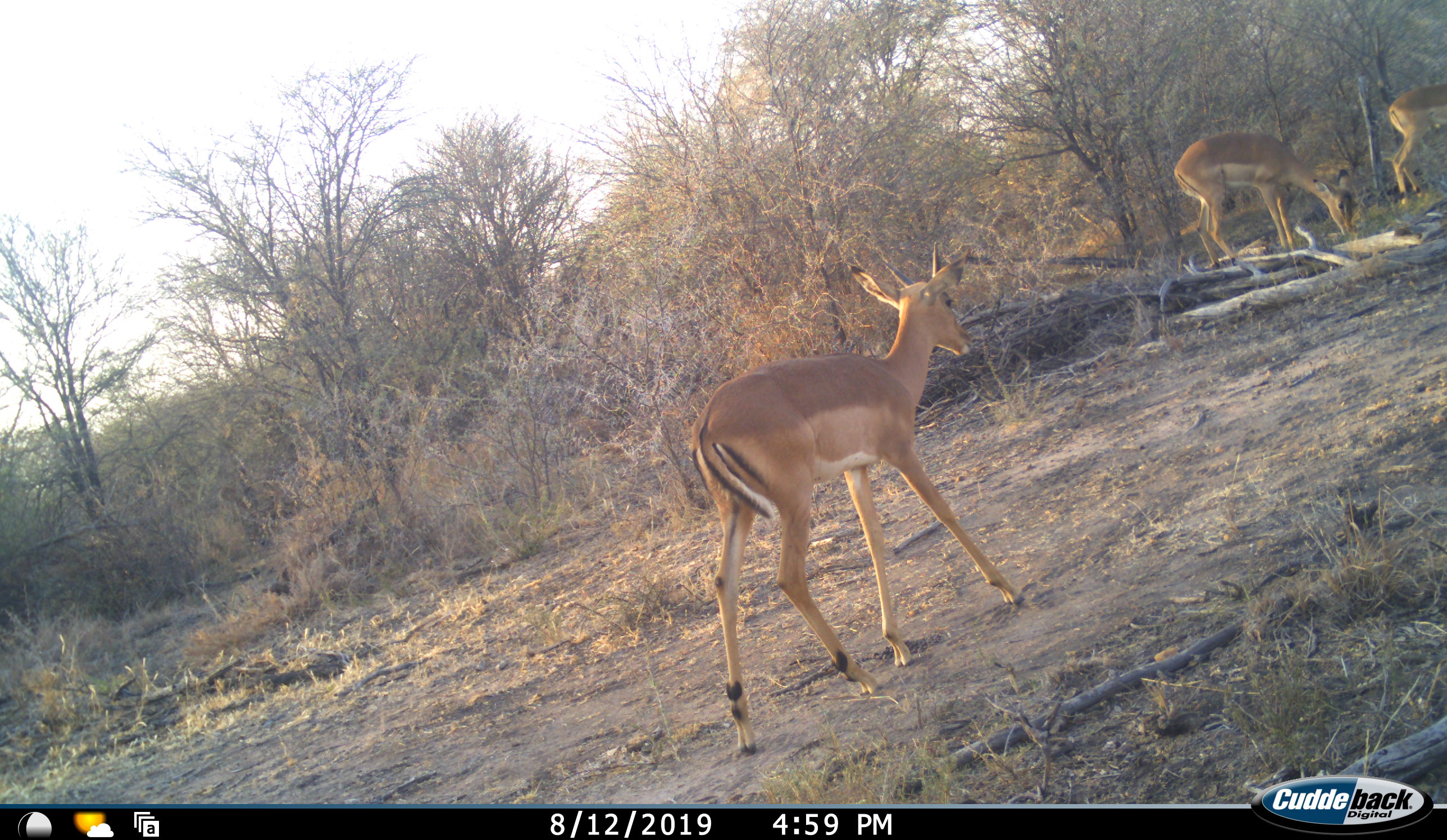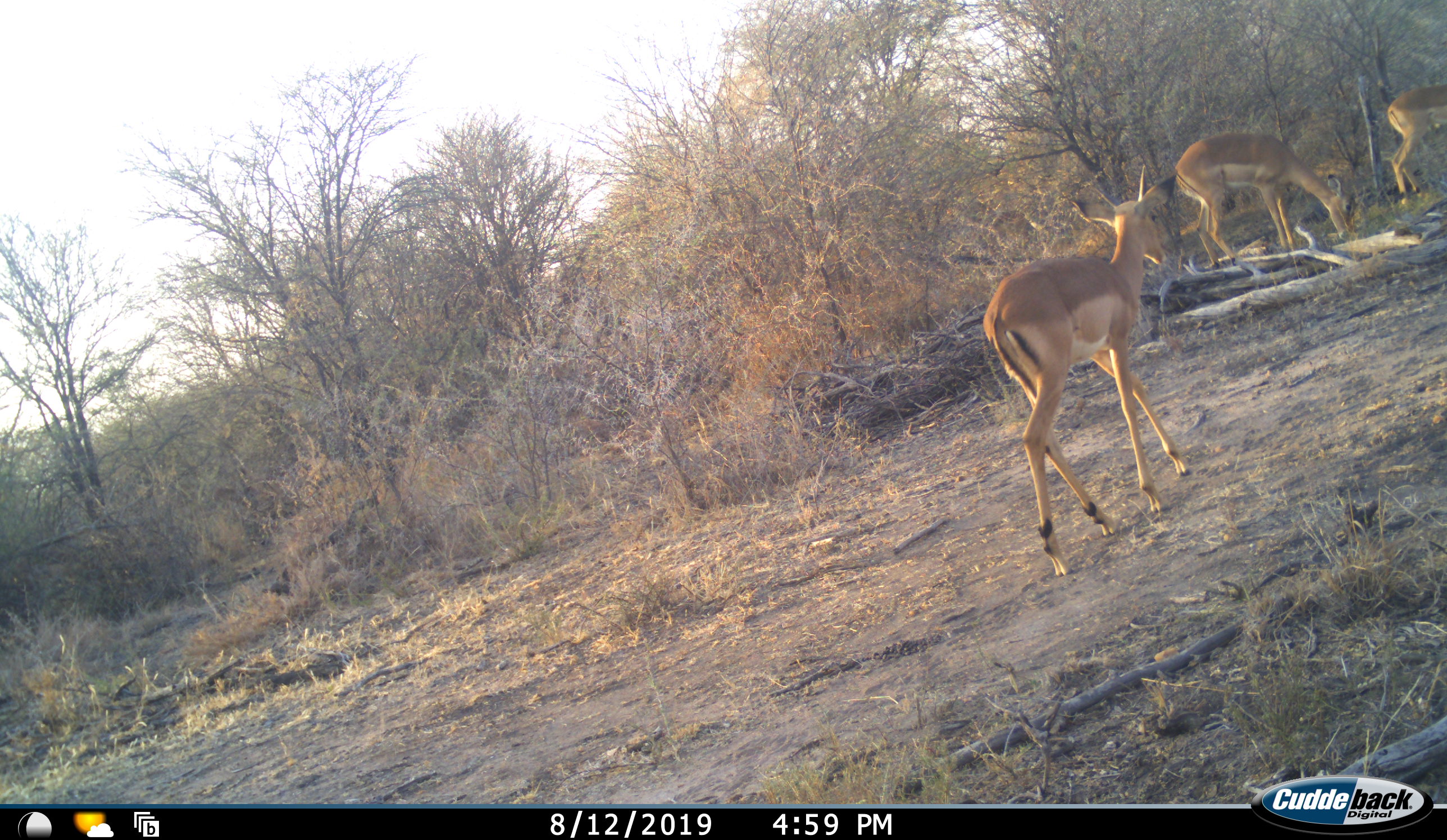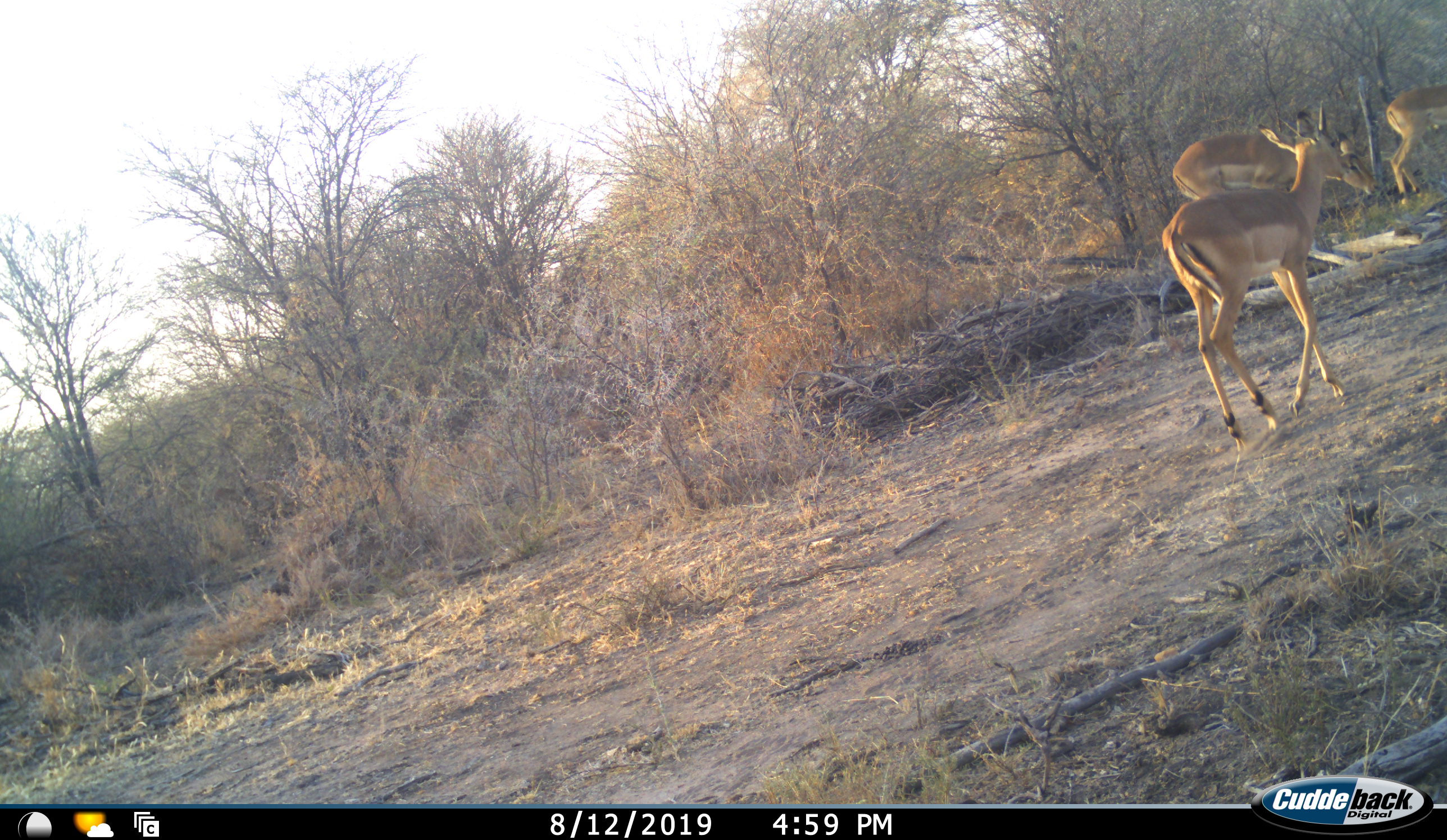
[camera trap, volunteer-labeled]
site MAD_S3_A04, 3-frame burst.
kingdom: Animalia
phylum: Chordata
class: Mammalia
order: Artiodactyla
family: Bovidae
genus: Aepyceros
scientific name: Aepyceros melampus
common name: impala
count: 3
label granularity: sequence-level